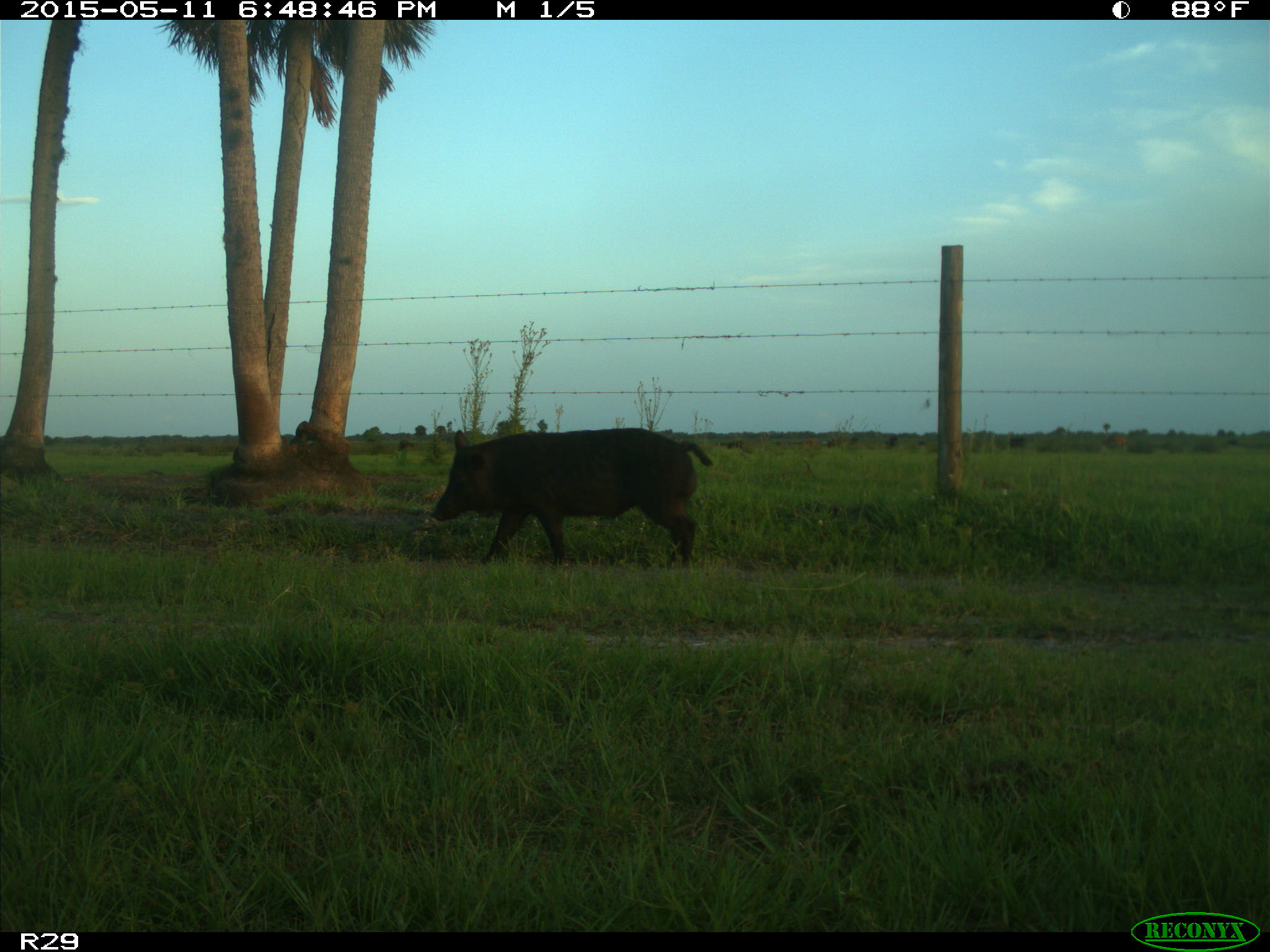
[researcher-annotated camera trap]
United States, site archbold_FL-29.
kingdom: Animalia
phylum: Chordata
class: Mammalia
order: Artiodactyla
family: Suidae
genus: Sus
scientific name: Sus scrofa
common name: wild boar